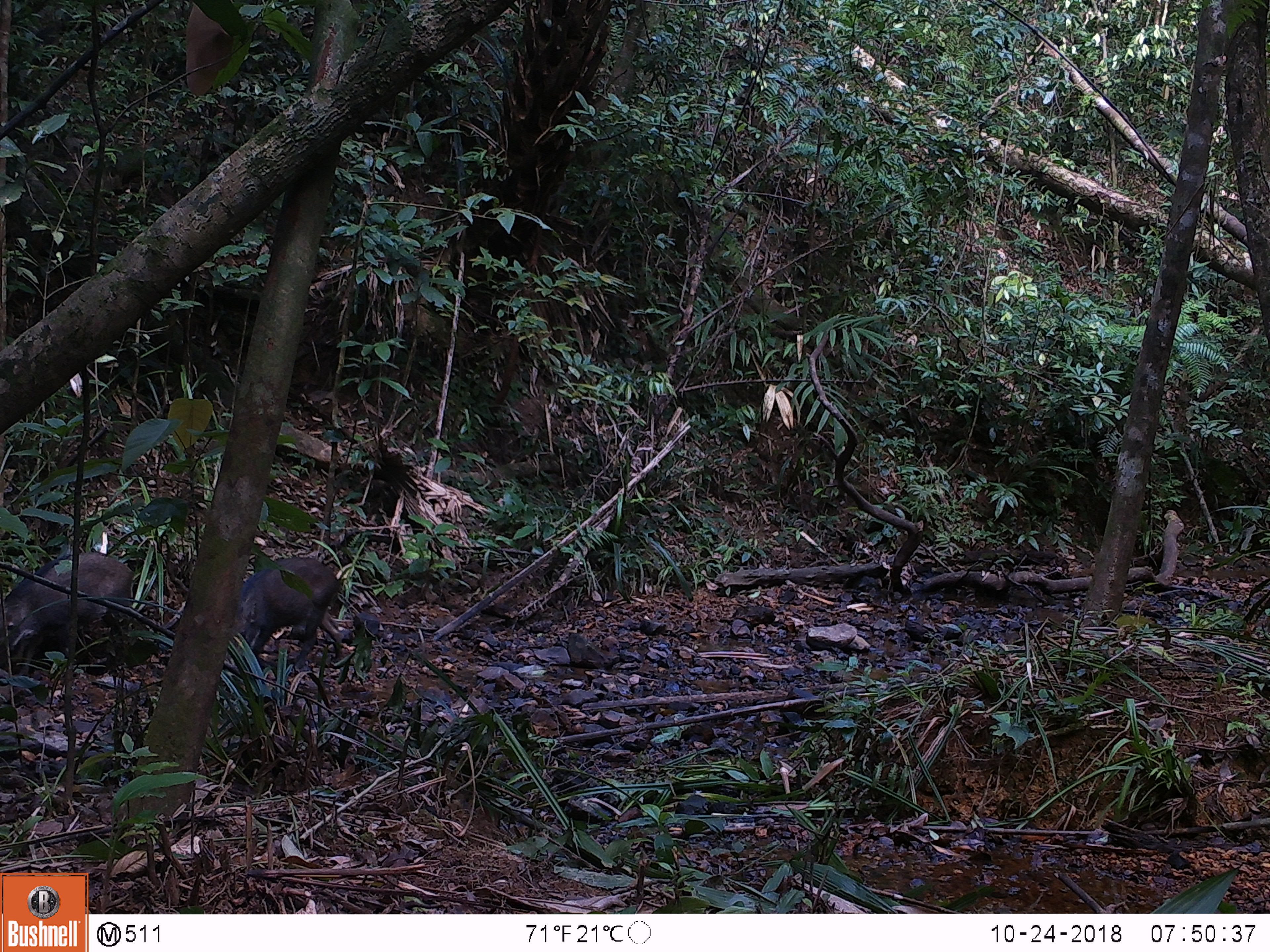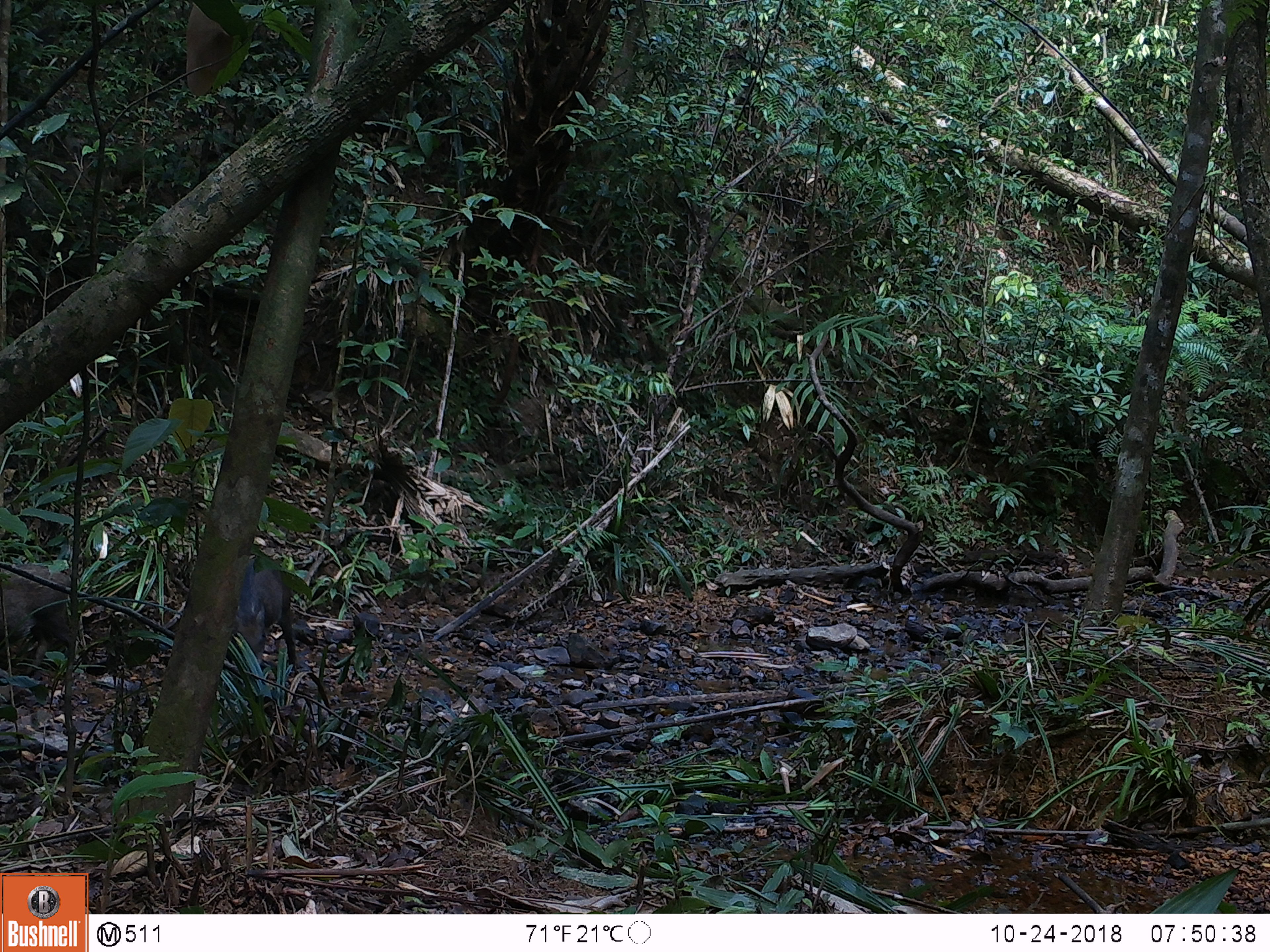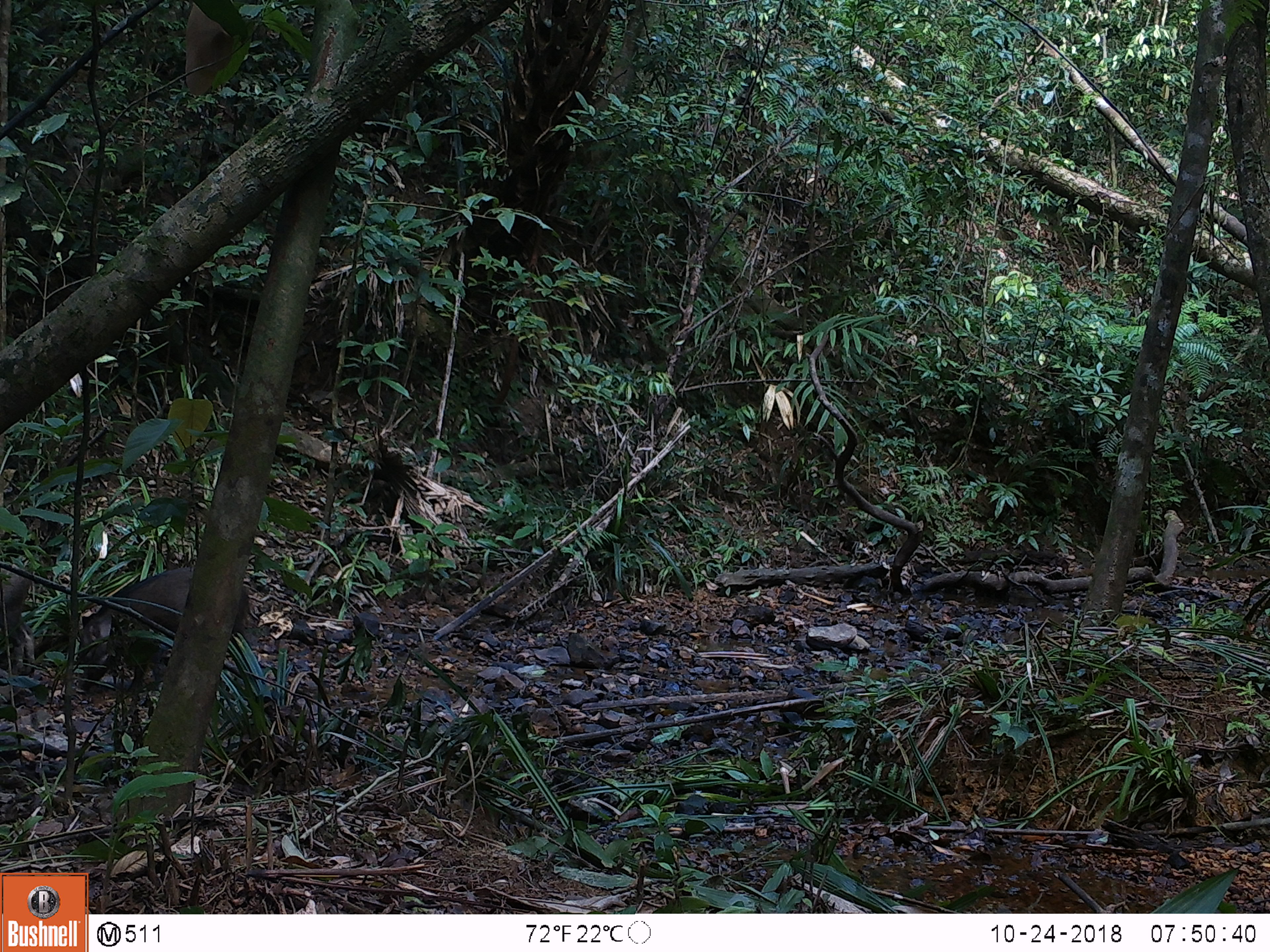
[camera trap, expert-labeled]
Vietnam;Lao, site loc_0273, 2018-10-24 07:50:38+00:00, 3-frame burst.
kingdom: Animalia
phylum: Chordata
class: Mammalia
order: Artiodactyla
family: Suidae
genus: Sus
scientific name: Sus scrofa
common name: eurasian wild pig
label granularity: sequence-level